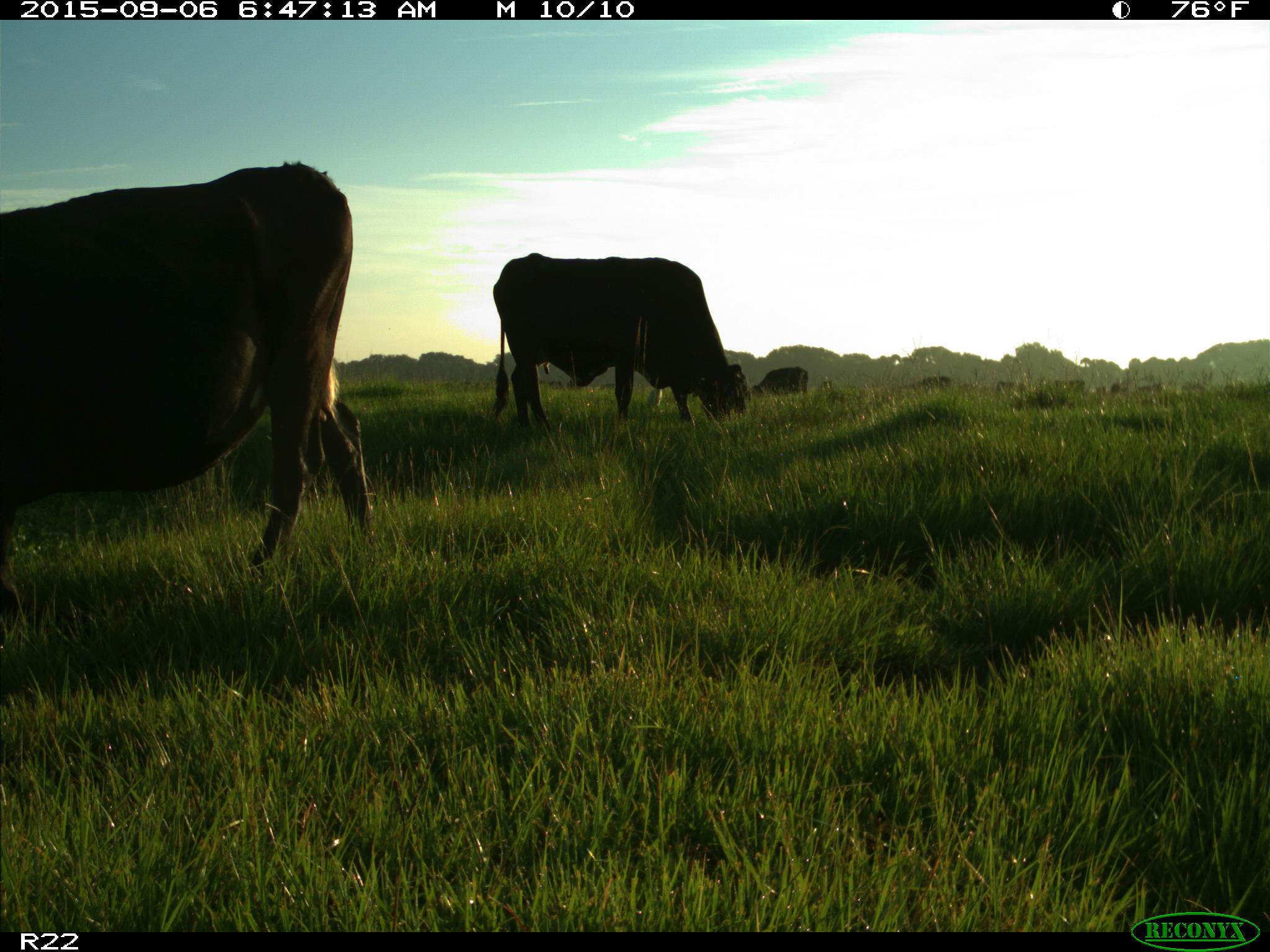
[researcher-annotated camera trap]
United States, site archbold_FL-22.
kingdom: Animalia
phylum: Chordata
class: Mammalia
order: Artiodactyla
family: Bovidae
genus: Bos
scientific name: Bos taurus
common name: domestic cow